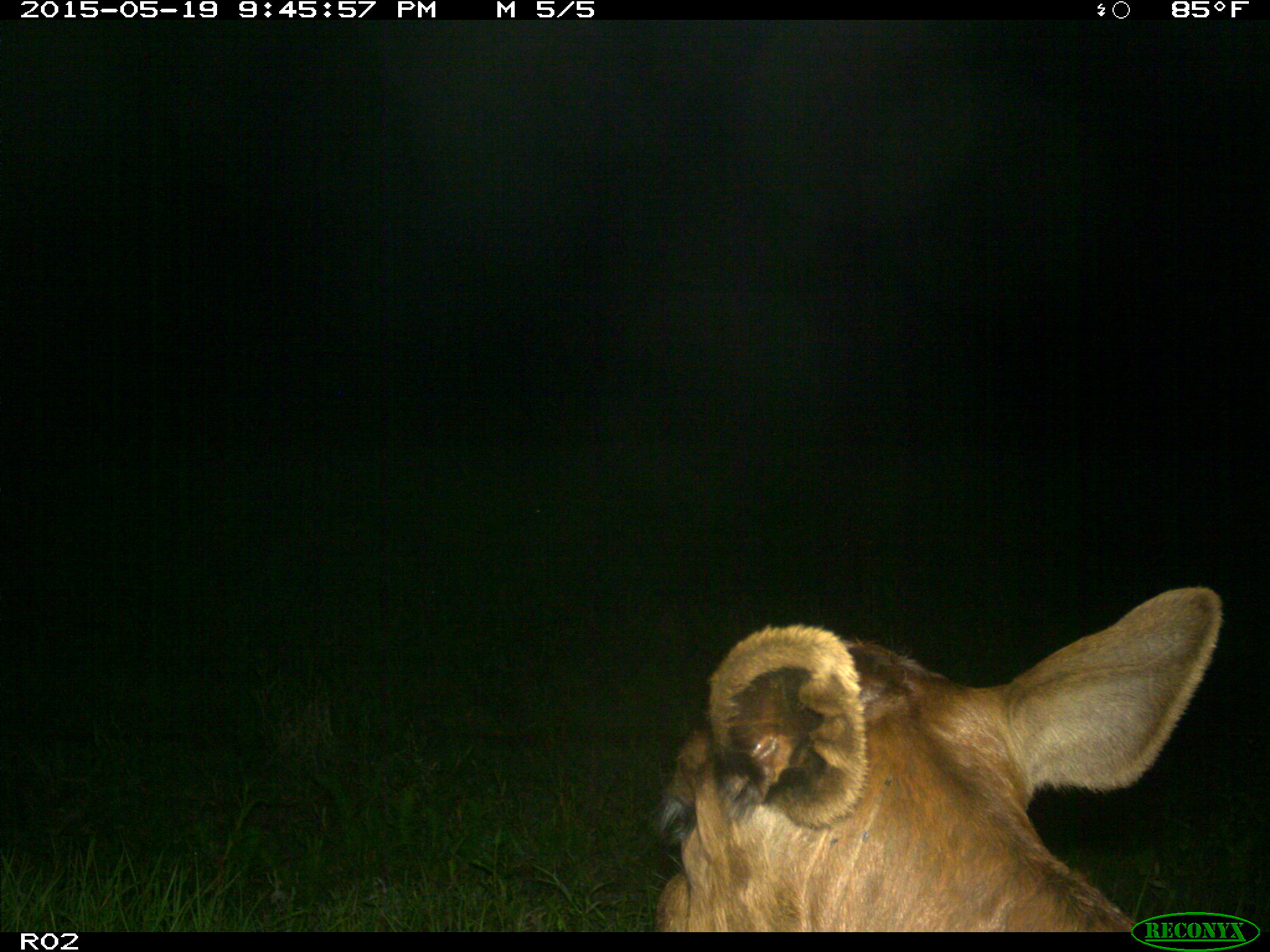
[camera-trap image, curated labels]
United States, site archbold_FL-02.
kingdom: Animalia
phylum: Chordata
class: Mammalia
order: Artiodactyla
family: Bovidae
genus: Bos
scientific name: Bos taurus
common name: domestic cow